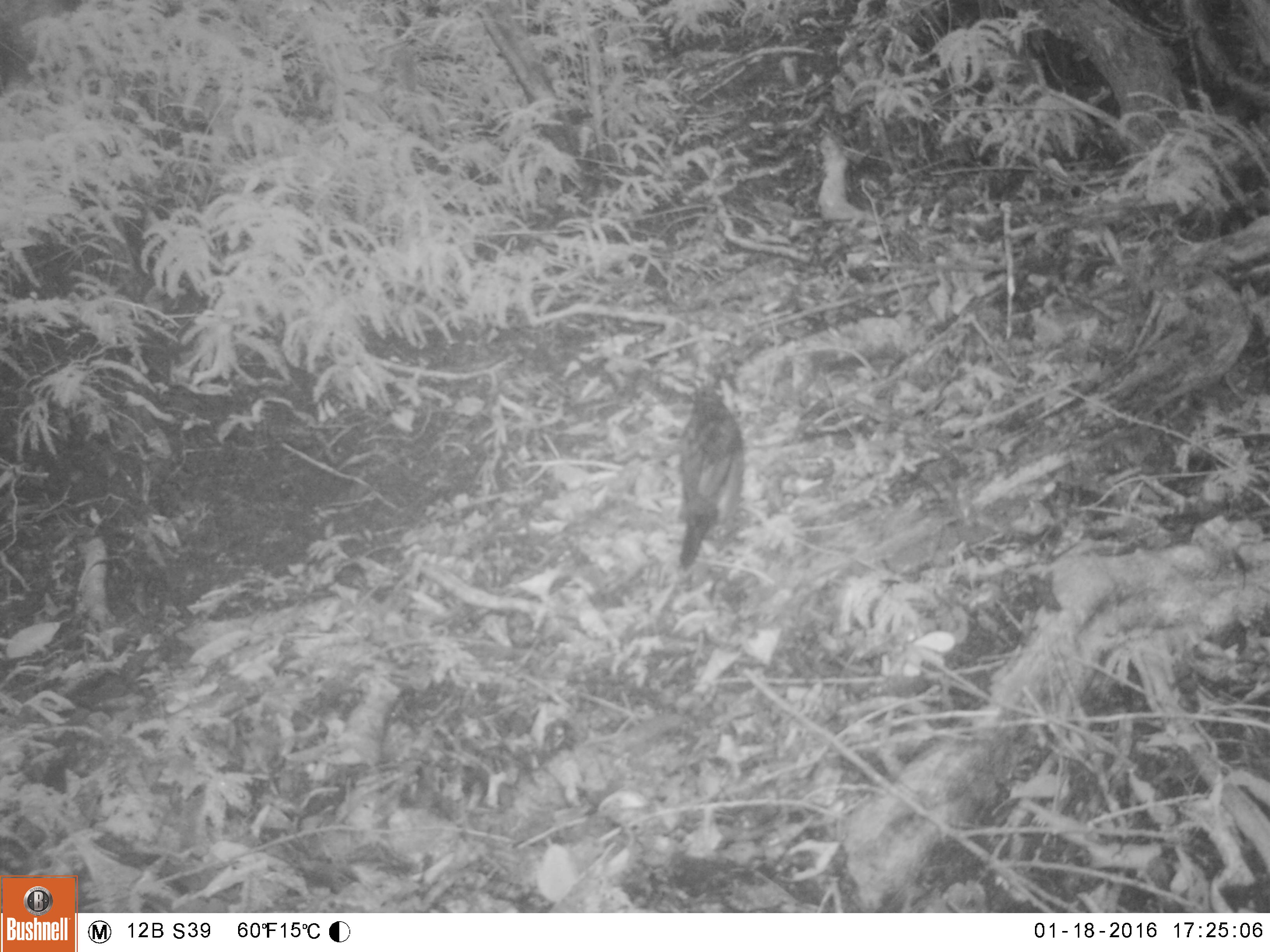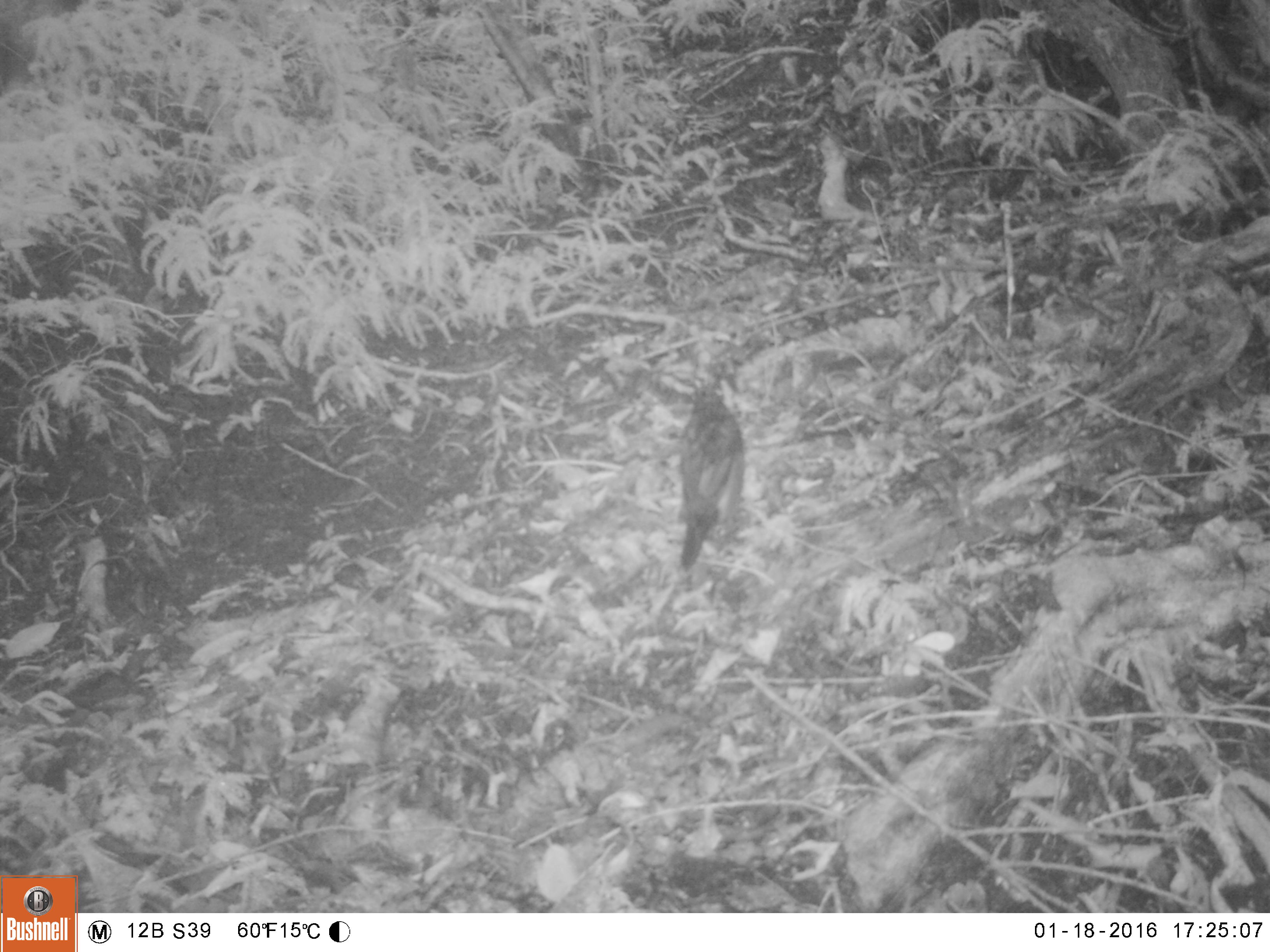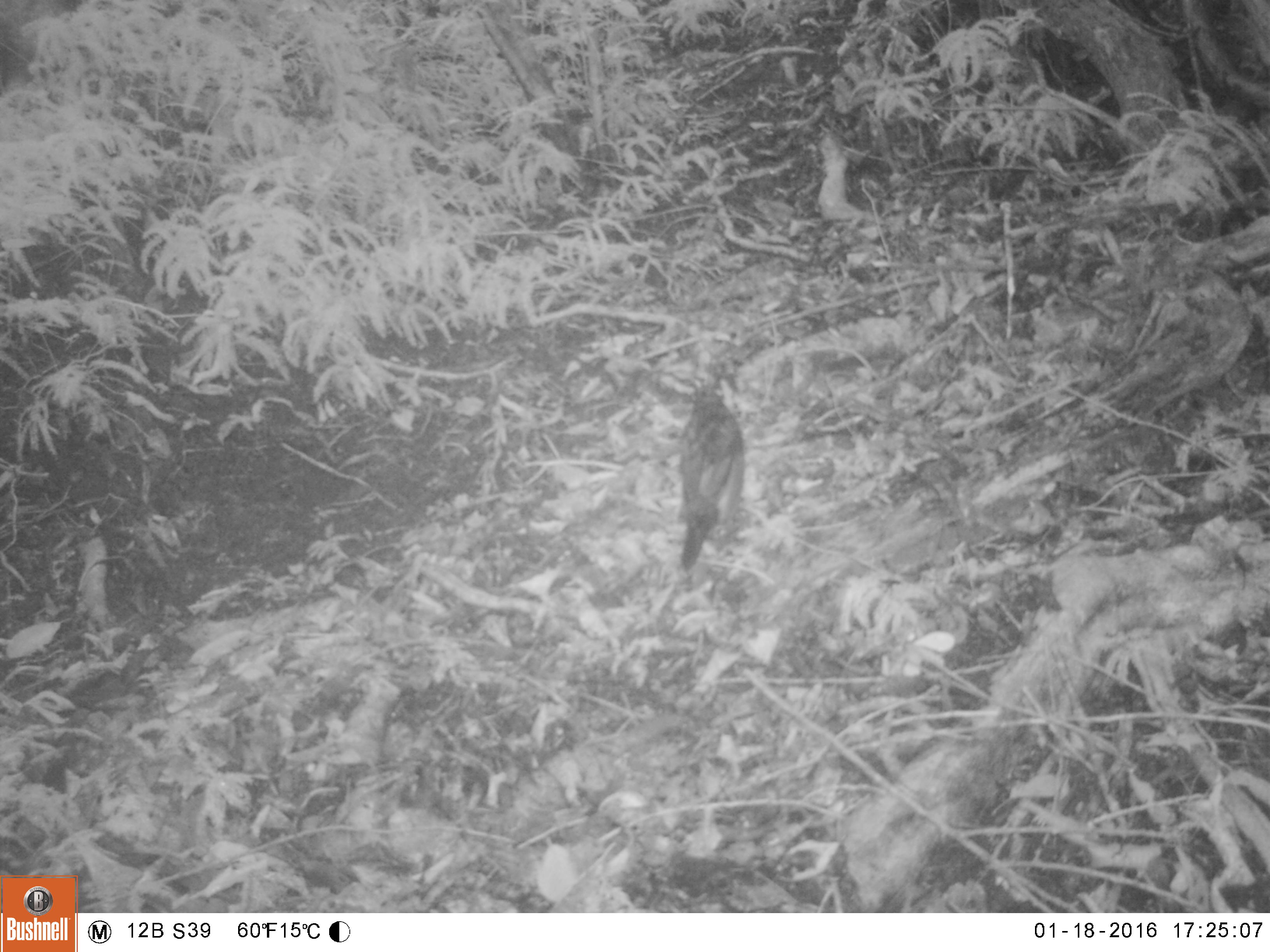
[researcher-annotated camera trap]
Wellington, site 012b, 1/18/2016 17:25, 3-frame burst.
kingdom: Animalia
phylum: Chordata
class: Aves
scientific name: Aves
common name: bird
Bird (Aves).